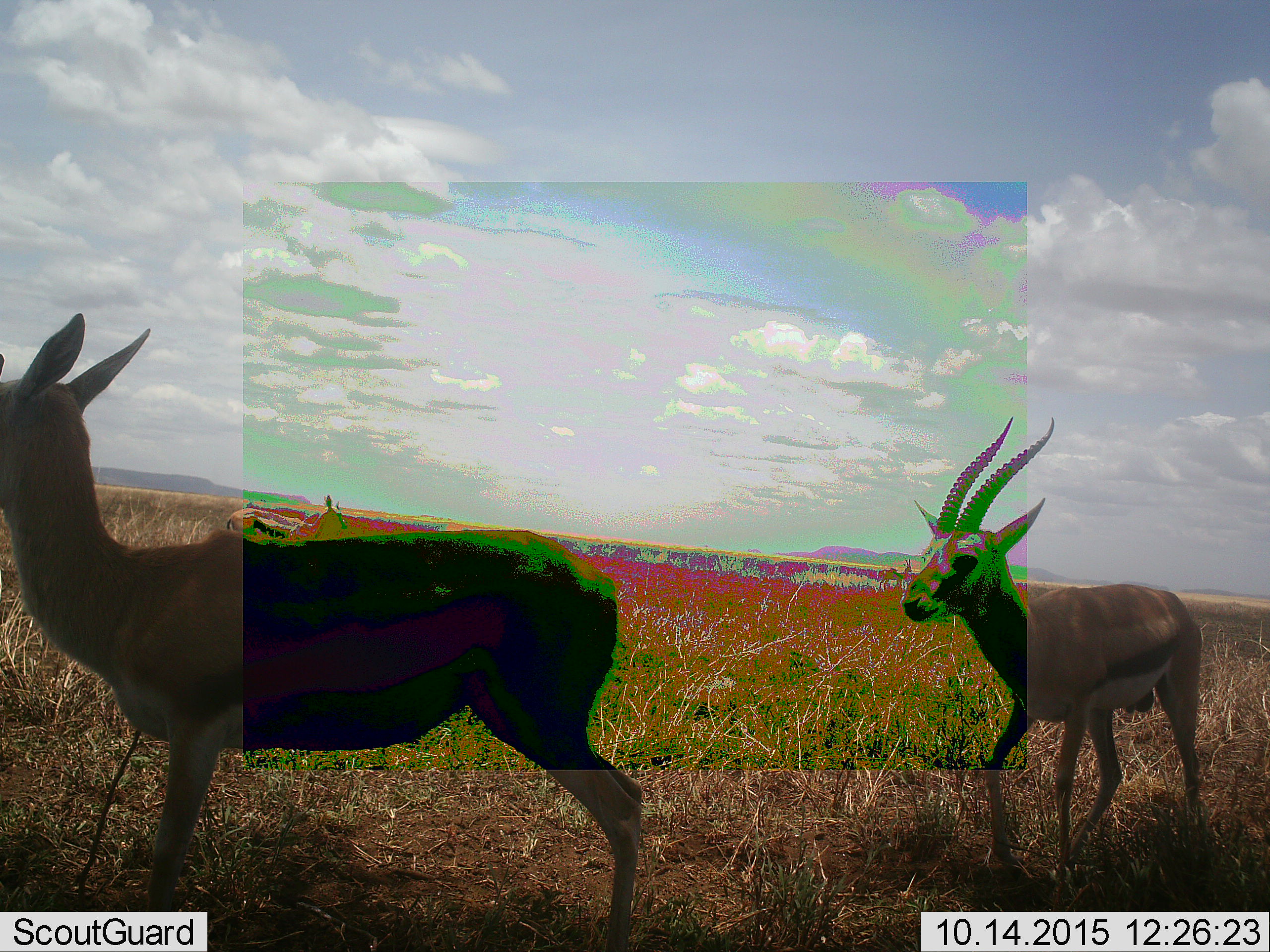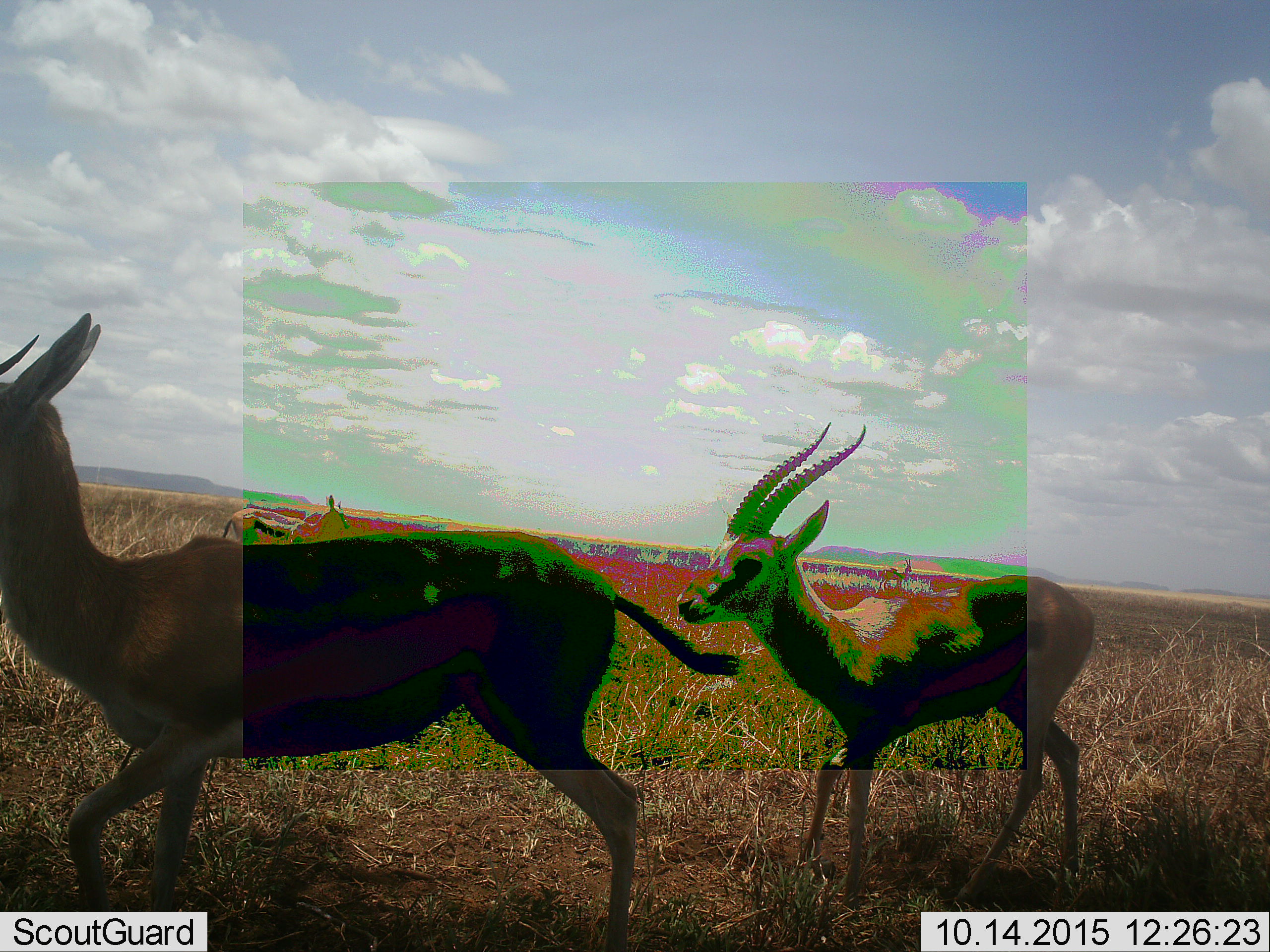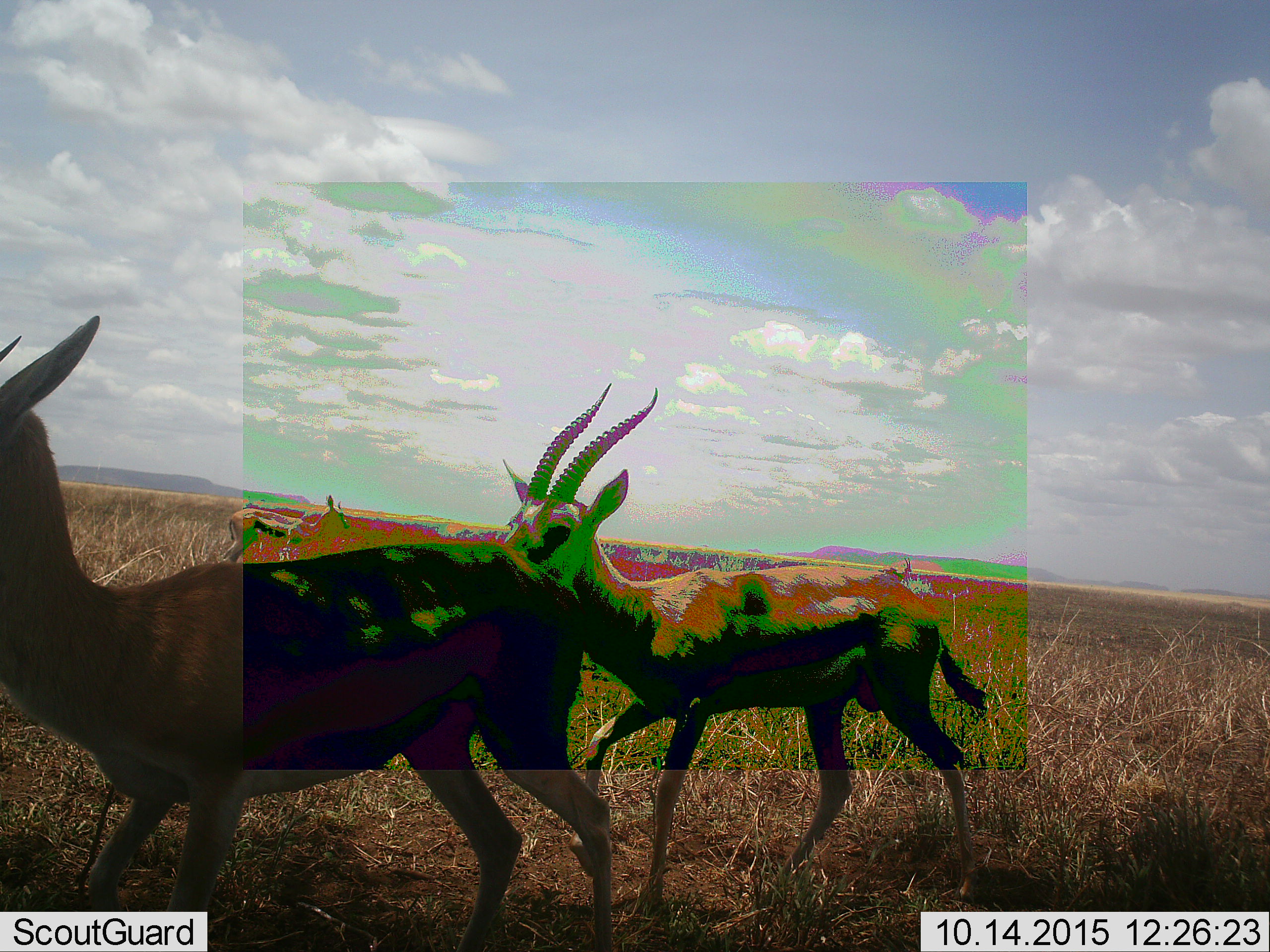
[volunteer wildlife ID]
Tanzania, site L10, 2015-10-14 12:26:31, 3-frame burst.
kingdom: Animalia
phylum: Chordata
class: Mammalia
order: Artiodactyla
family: Bovidae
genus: Eudorcas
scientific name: Eudorcas thomsonii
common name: thomson's gazelle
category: gazellethomsons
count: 3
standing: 56%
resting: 0%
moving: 67%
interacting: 0%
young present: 11%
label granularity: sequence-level